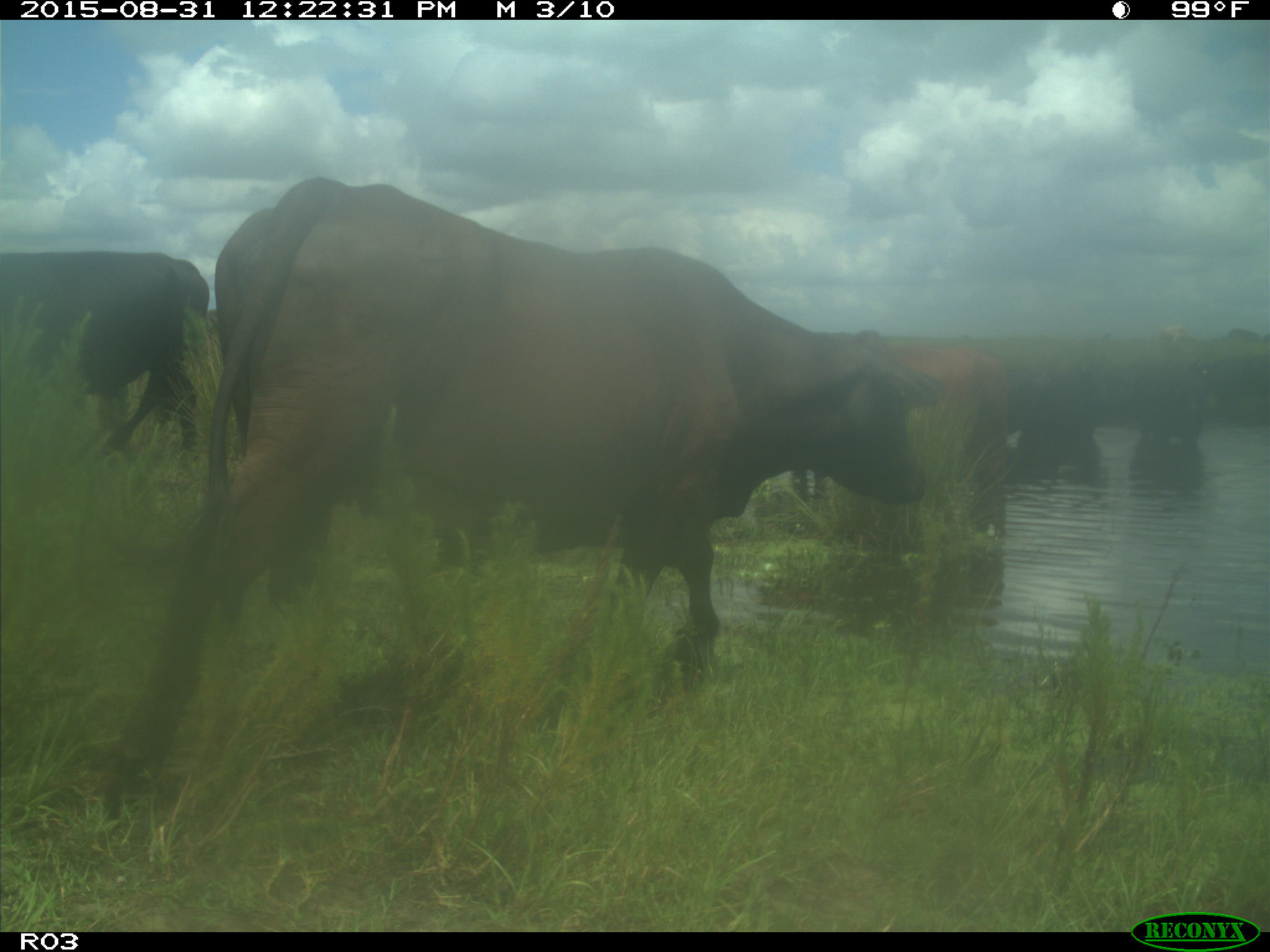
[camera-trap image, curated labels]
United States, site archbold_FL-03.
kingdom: Animalia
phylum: Chordata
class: Mammalia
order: Artiodactyla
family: Bovidae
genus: Bos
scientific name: Bos taurus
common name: domestic cow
Bos taurus (domestic cow).